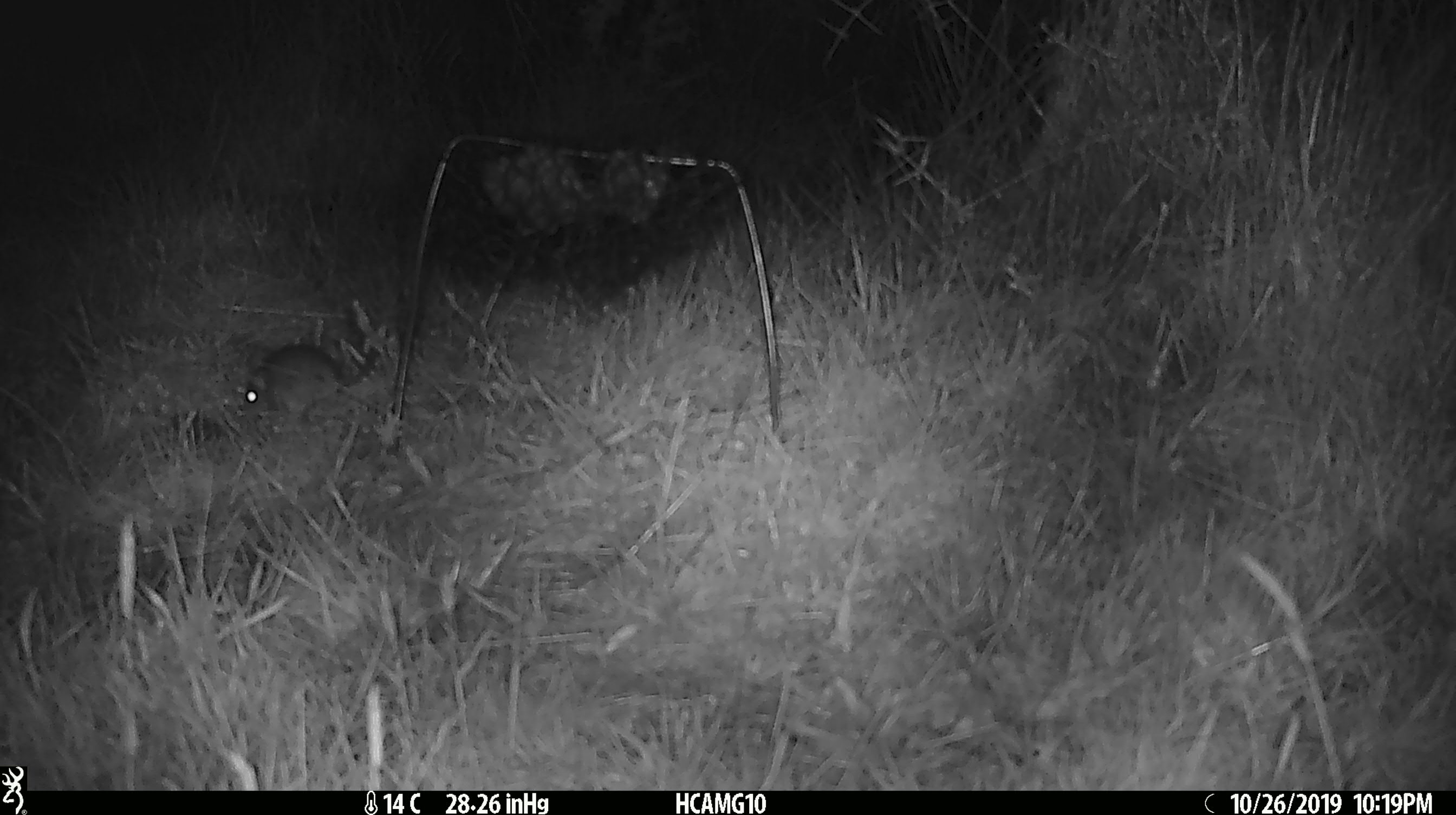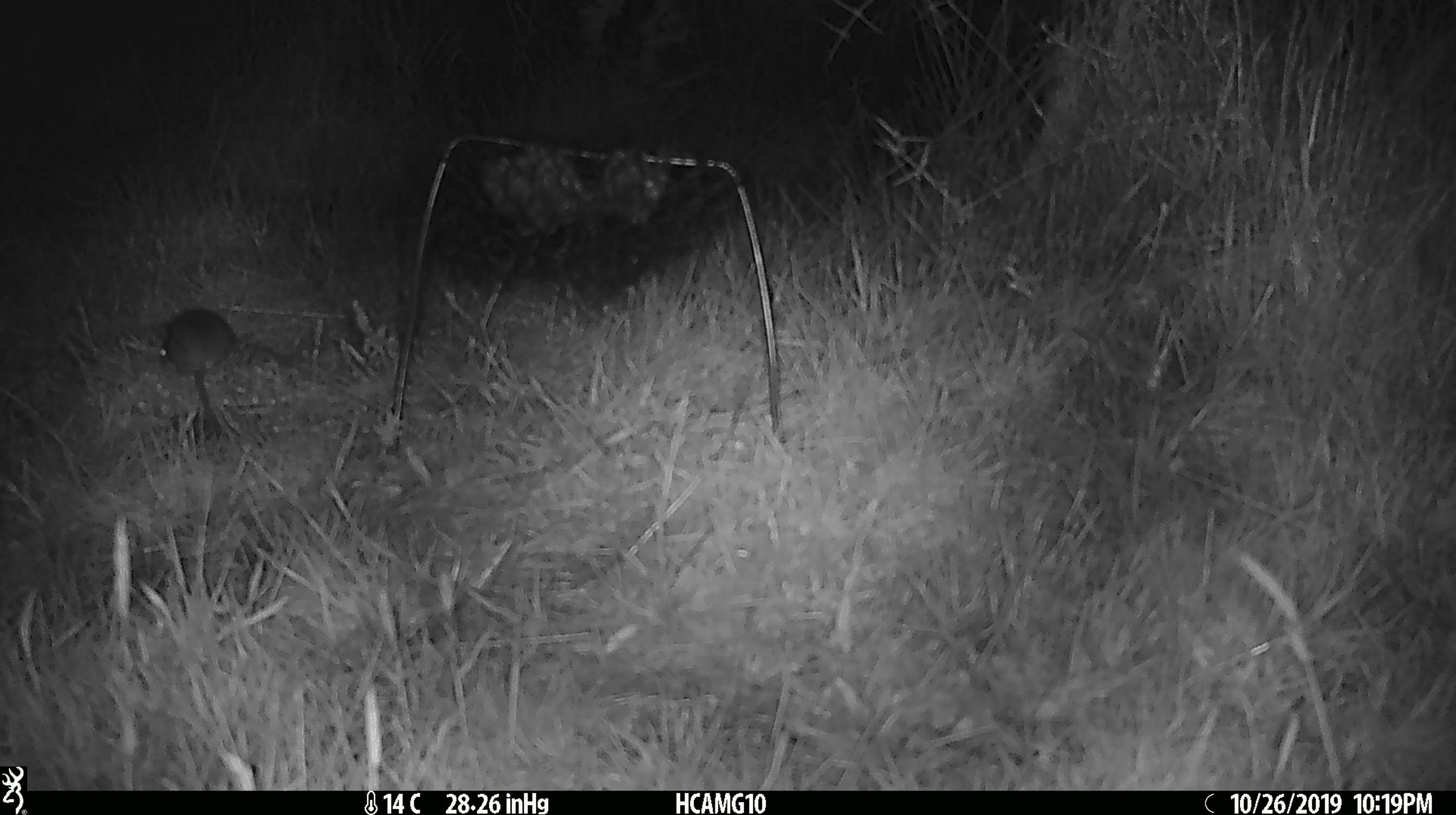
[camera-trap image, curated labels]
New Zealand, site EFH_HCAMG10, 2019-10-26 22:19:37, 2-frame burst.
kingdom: Animalia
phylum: Chordata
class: Mammalia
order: Rodentia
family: Muridae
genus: Mus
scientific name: Mus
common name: mouse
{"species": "mouse (Mus)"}